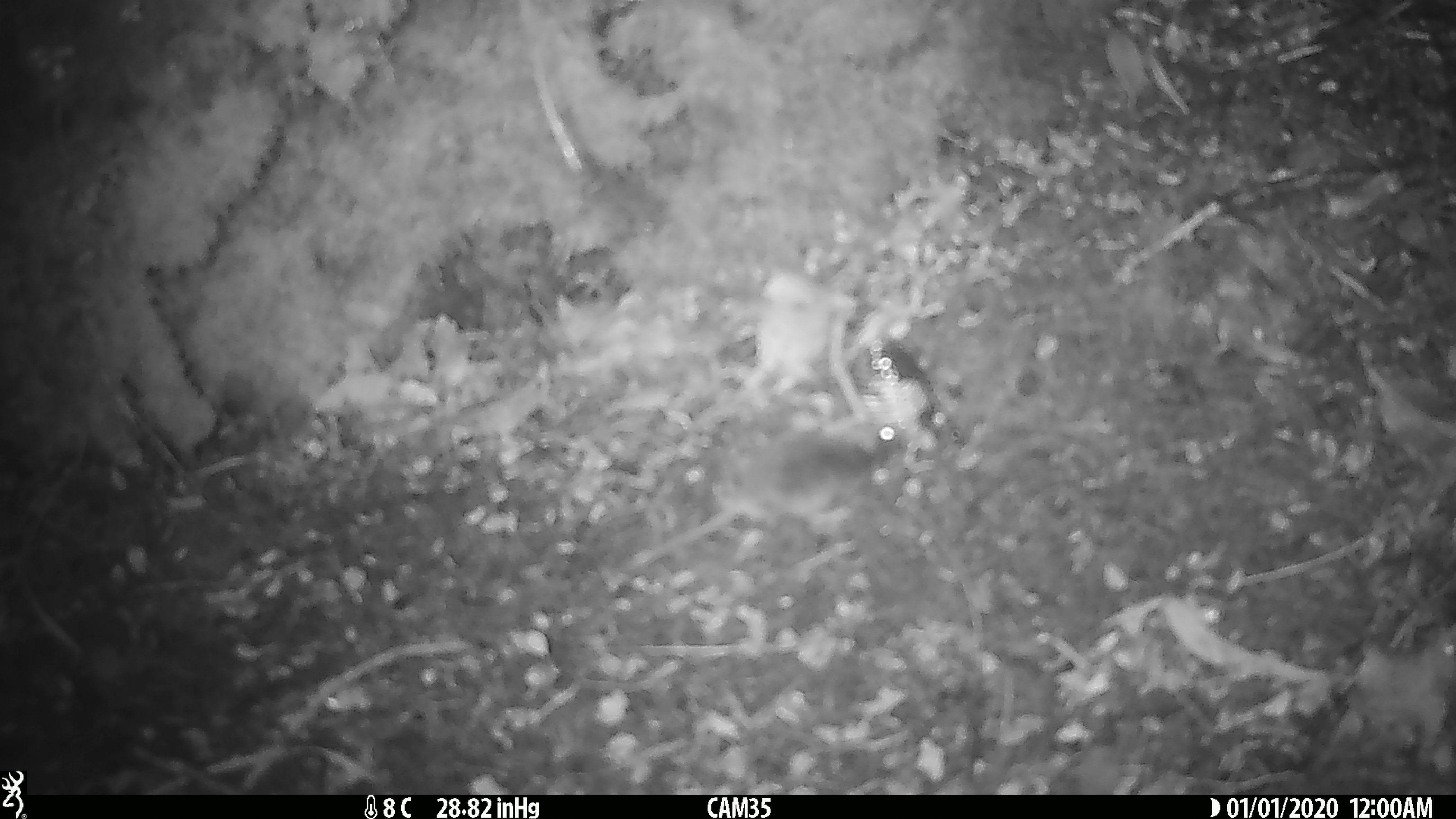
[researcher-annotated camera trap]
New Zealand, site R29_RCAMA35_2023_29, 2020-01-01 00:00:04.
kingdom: Animalia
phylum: Chordata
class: Mammalia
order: Rodentia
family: Muridae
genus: Mus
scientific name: Mus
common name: mouse